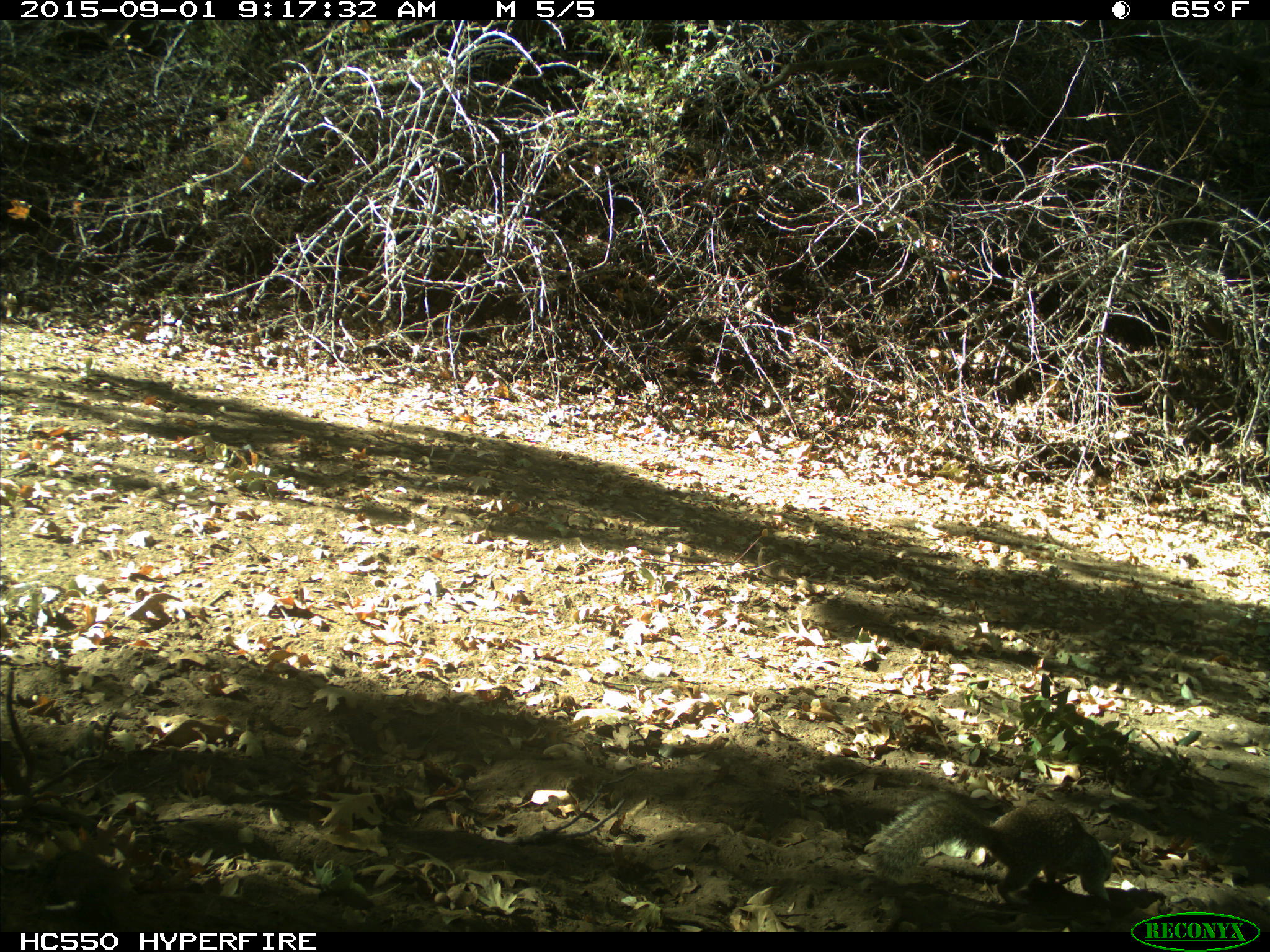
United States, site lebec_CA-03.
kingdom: Animalia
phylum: Chordata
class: Mammalia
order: Rodentia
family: Sciuridae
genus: Otospermophilus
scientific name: Otospermophilus beecheyi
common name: california ground squirrel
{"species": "Otospermophilus beecheyi (california ground squirrel)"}